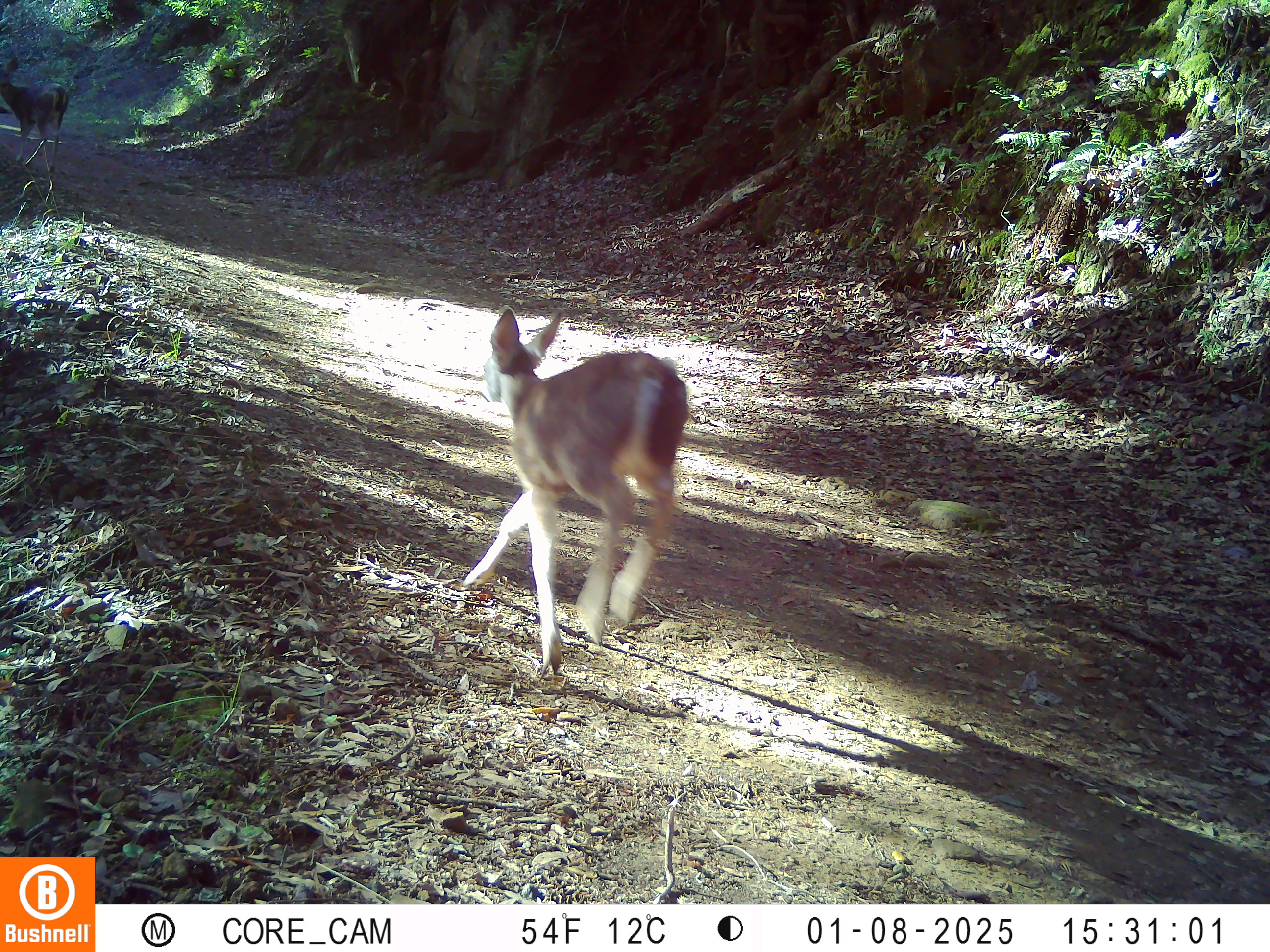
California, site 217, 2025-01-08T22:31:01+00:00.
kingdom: Animalia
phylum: Chordata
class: Mammalia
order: Artiodactyla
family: Cervidae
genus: Odocoileus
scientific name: Odocoileus hemionus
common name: mule deer